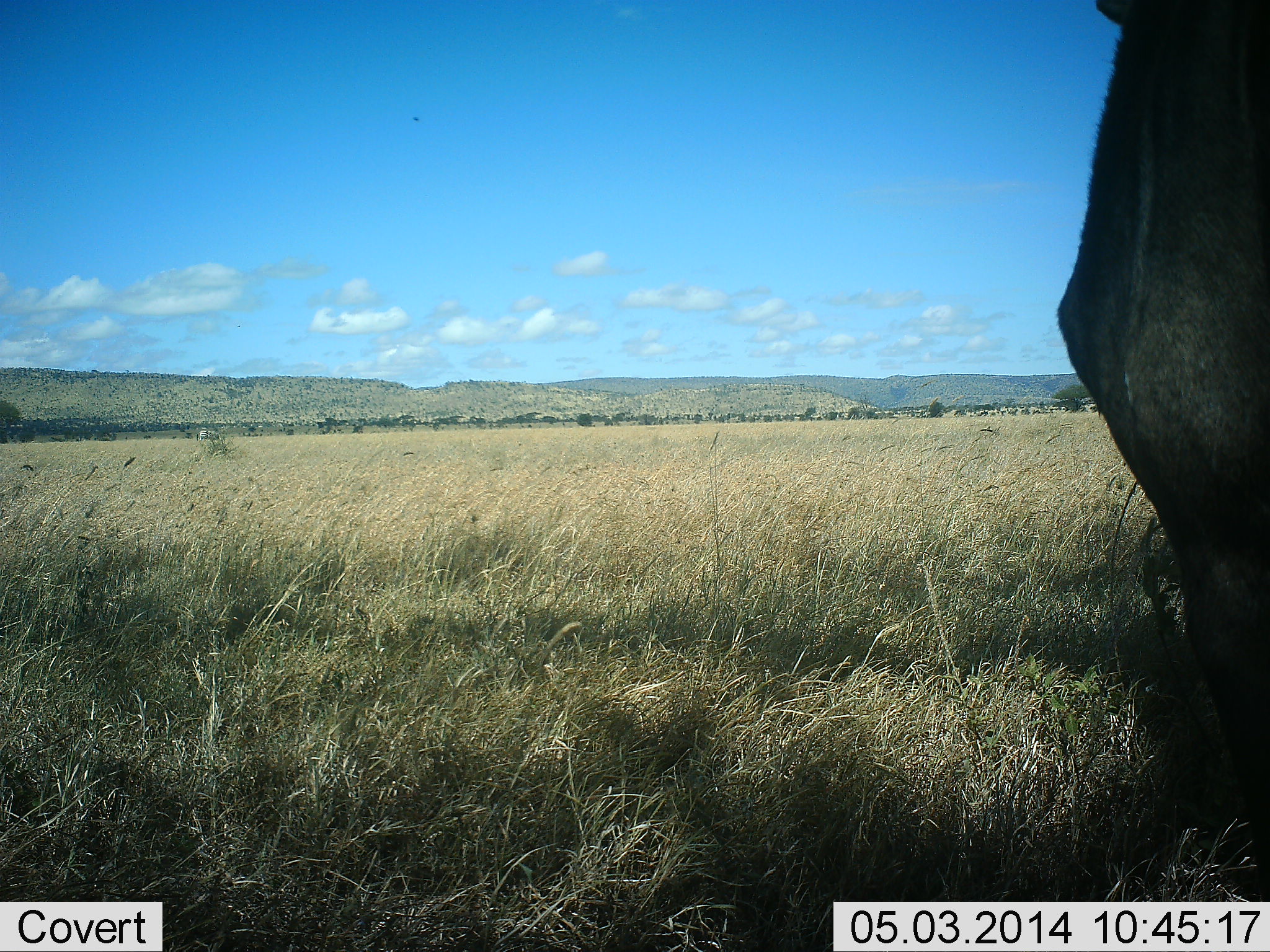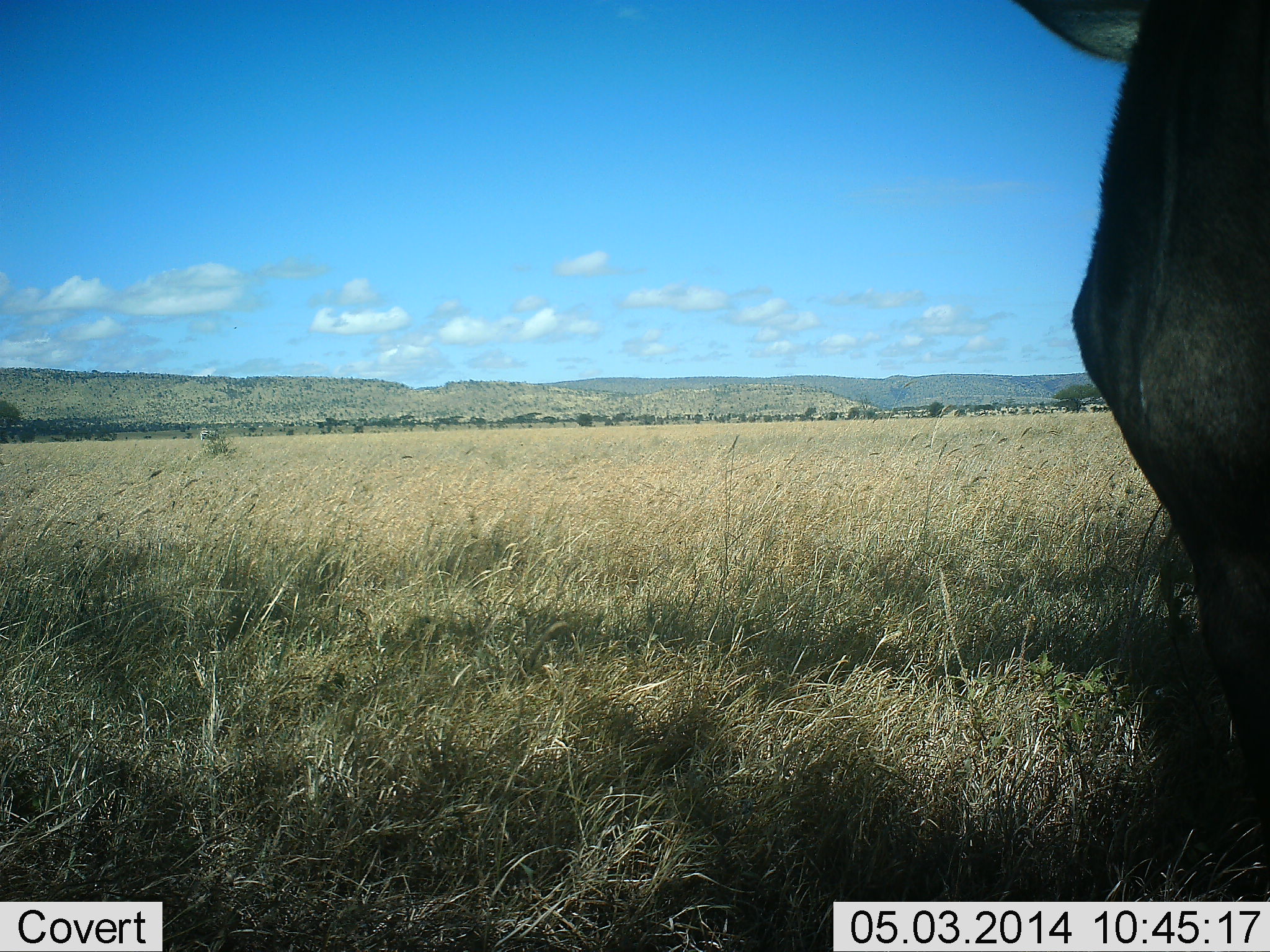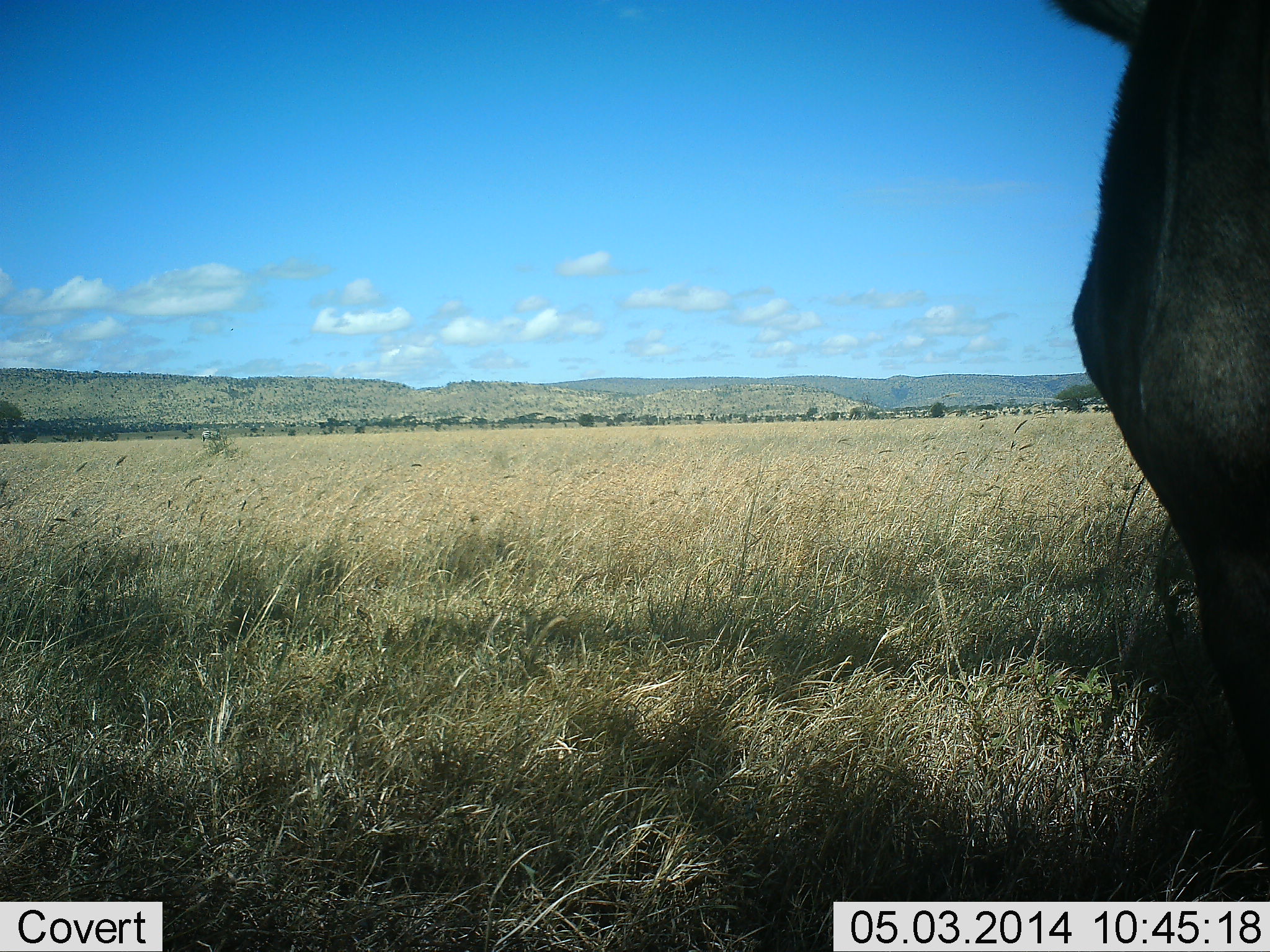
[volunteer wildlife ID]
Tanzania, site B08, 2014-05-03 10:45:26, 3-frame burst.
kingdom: Animalia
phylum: Chordata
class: Mammalia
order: Artiodactyla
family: Bovidae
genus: Connochaetes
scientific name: Connochaetes taurinus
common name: blue wildebeest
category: wildebeest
Wildebeest (blue wildebeest) (Connochaetes taurinus), count 1. Behavior (volunteer vote fractions): standing 100%, resting 0%, moving 0%, interacting 0%. Young present (vote fraction): 0%. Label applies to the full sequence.